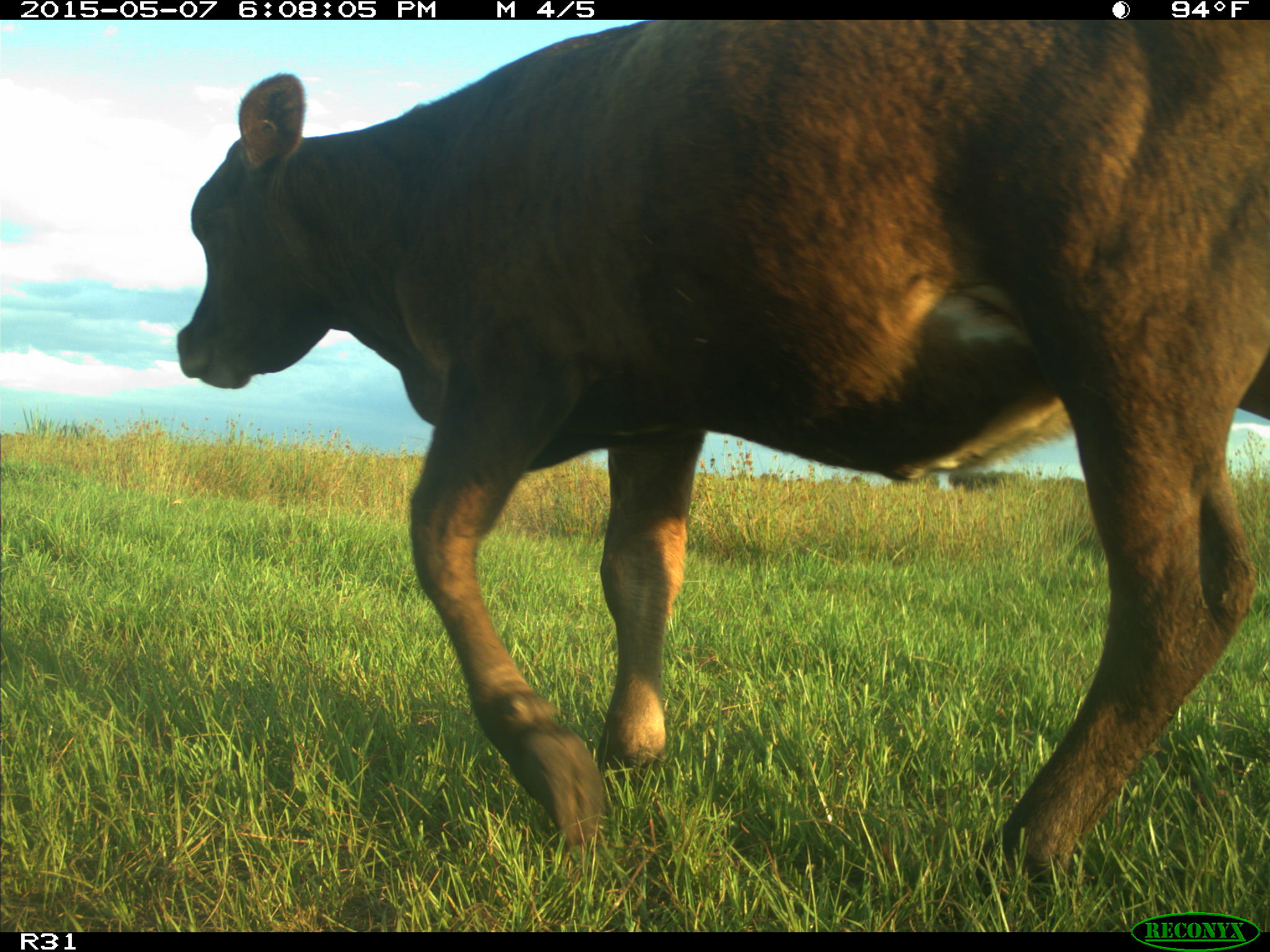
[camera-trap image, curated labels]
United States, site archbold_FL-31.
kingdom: Animalia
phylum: Chordata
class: Mammalia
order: Artiodactyla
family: Bovidae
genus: Bos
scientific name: Bos taurus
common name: domestic cow